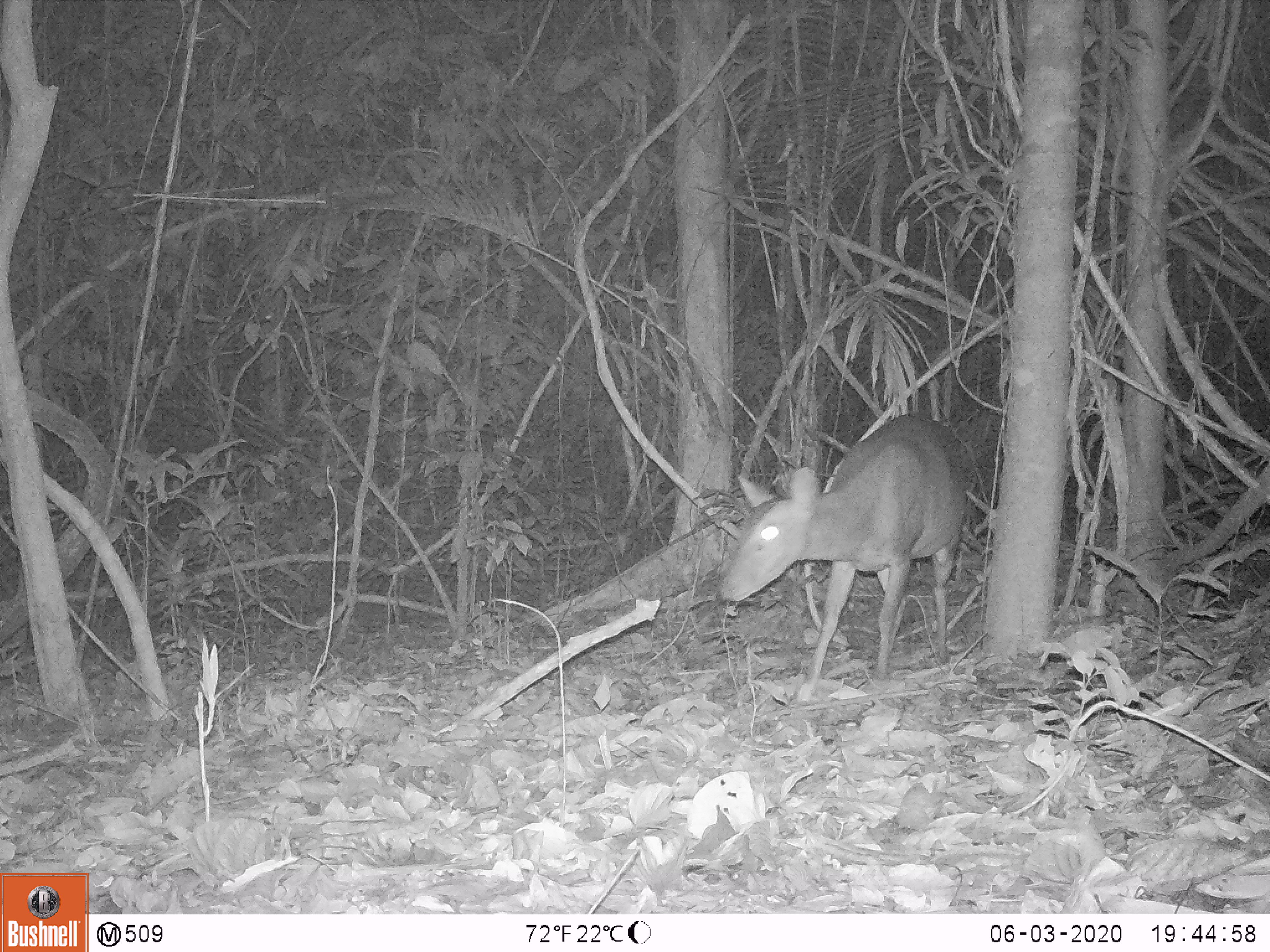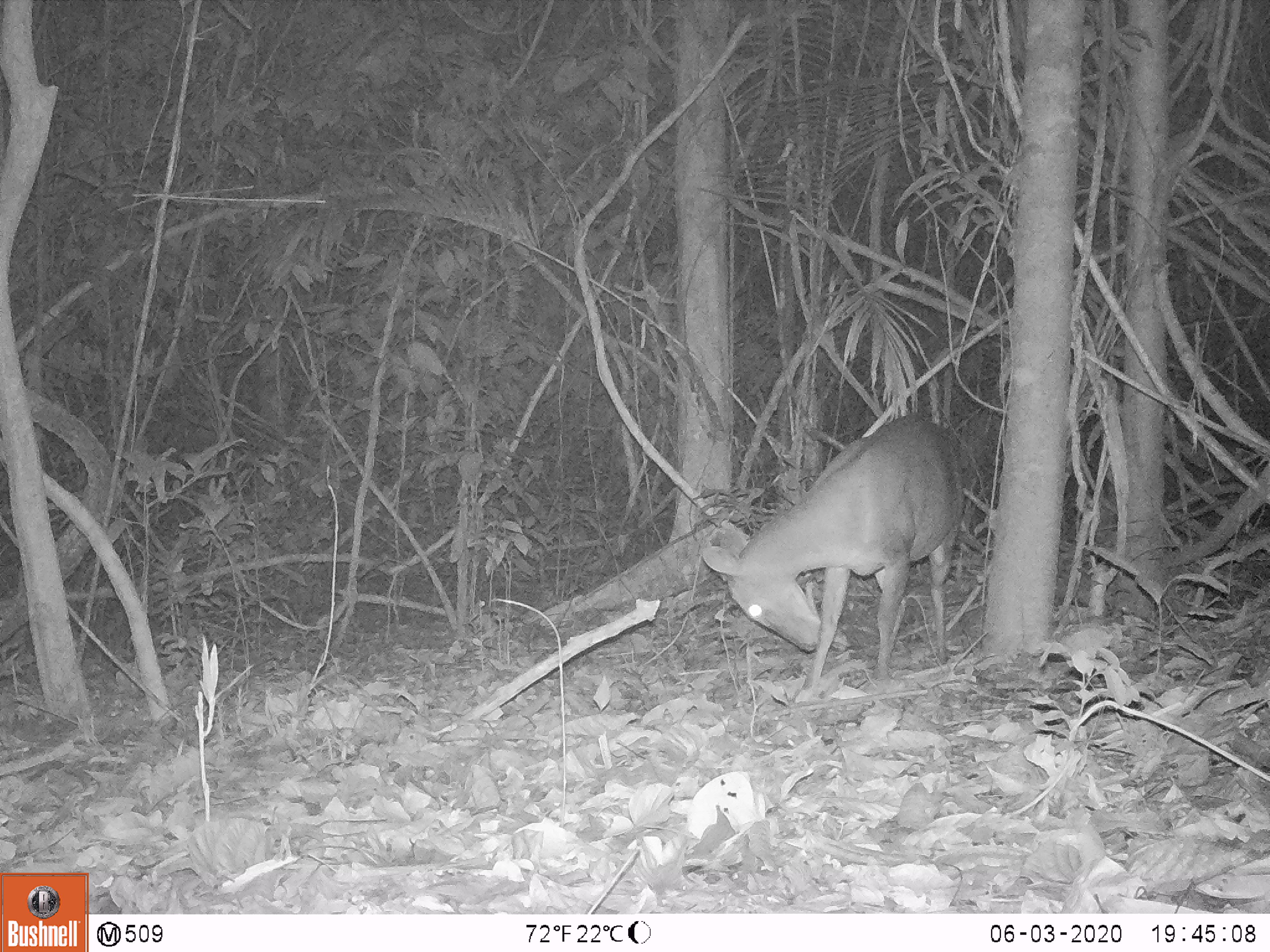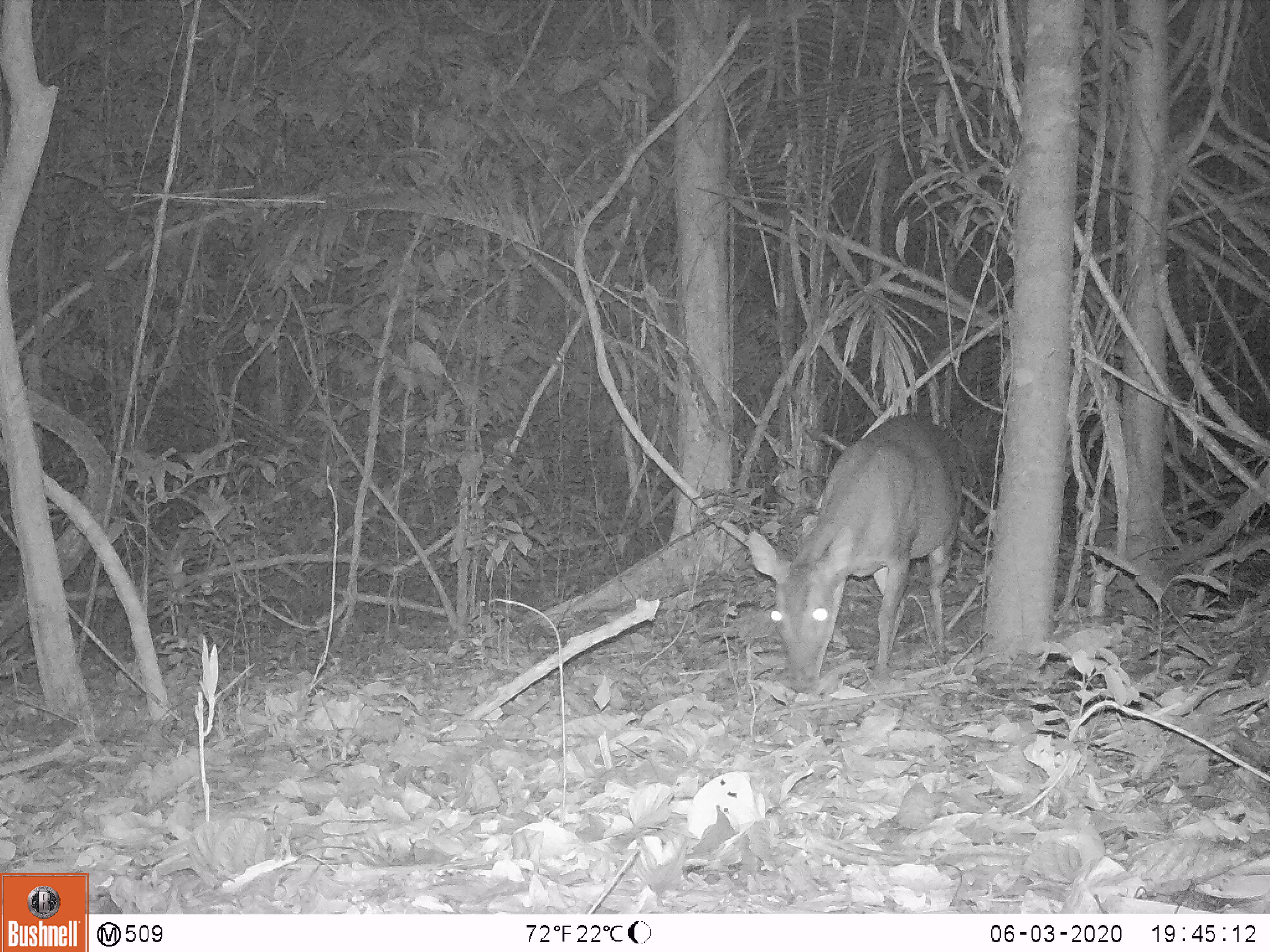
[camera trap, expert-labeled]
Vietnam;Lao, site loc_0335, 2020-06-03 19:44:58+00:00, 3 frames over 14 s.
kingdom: Animalia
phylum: Chordata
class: Mammalia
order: Artiodactyla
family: Cervidae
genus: Muntiacus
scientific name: Muntiacus vuquangensis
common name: large-antlered muntjac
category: large antlered muntjac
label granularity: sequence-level